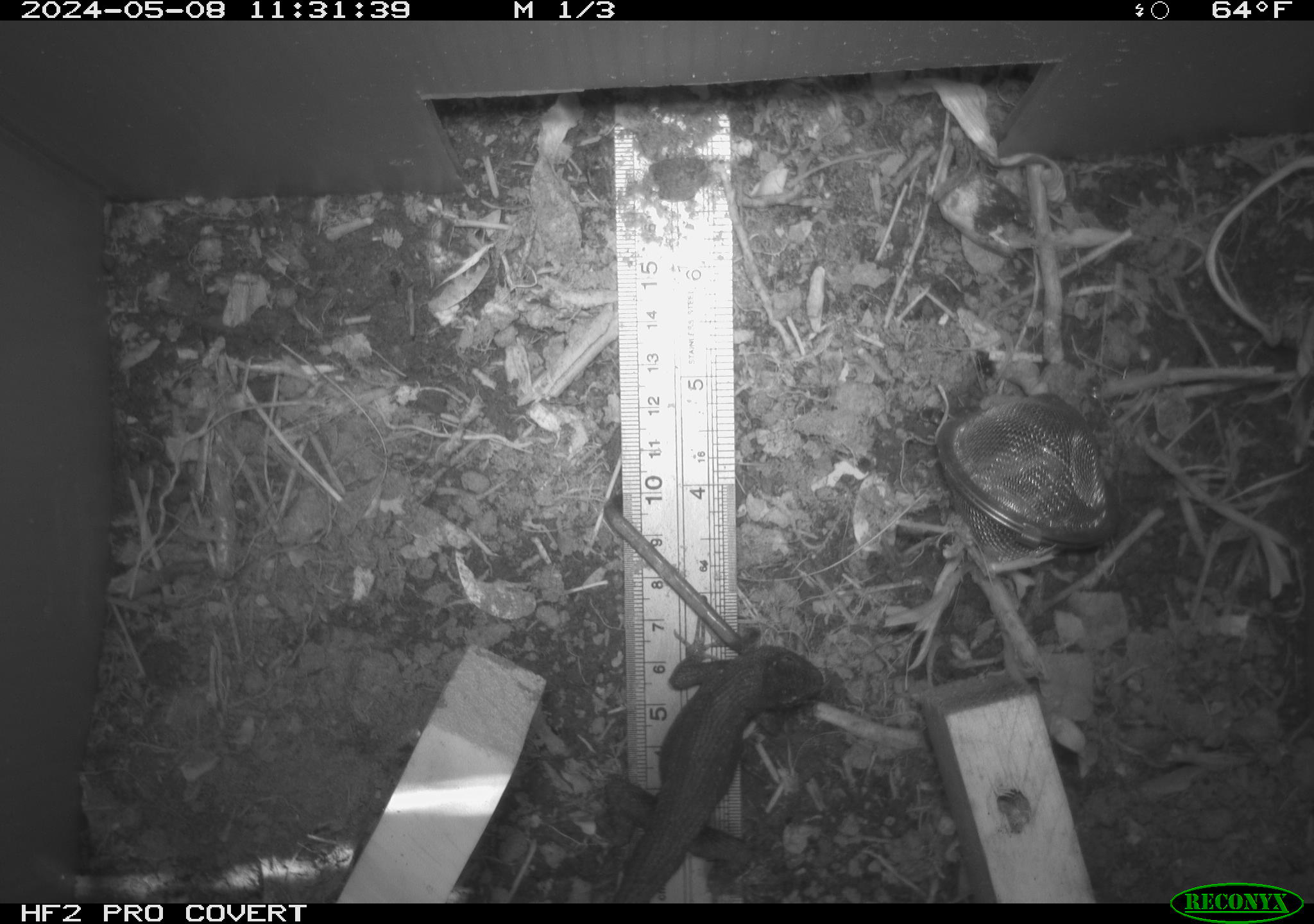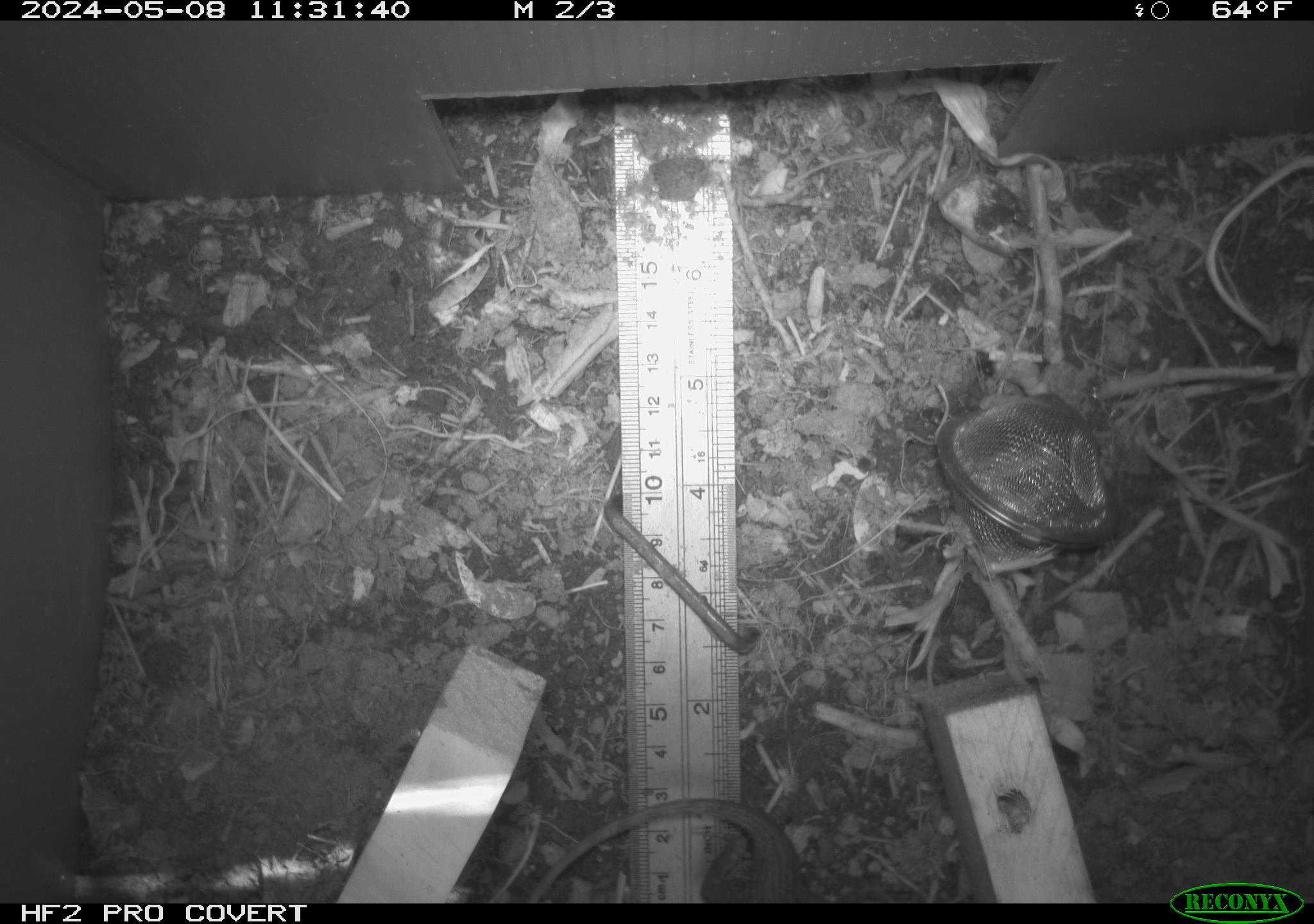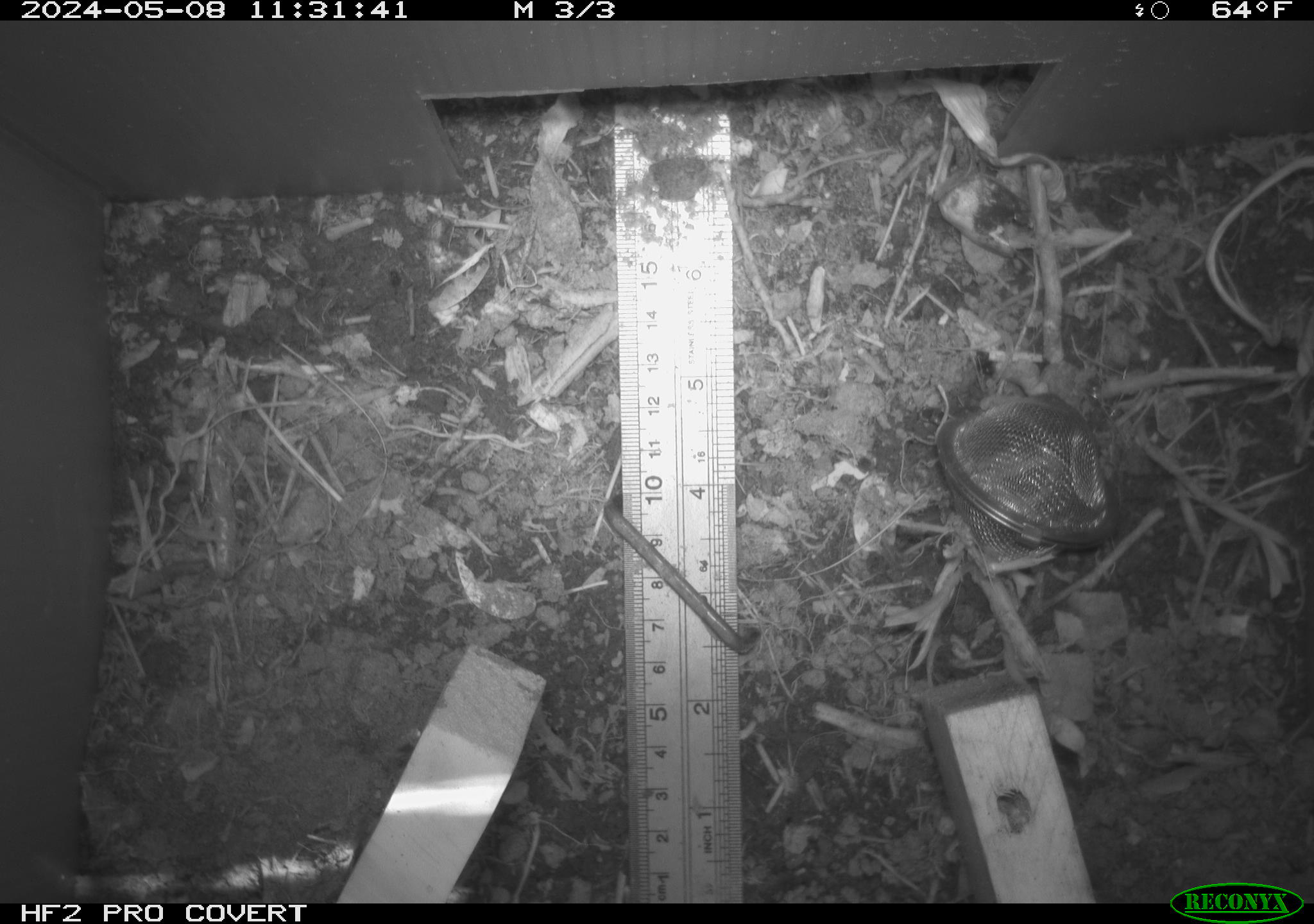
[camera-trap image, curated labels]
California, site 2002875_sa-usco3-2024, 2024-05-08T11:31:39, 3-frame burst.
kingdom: Animalia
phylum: Chordata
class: Reptilia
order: Squamata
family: Phrynosomatidae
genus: Sceloporus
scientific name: Sceloporus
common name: spiny lizards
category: sceloporus species